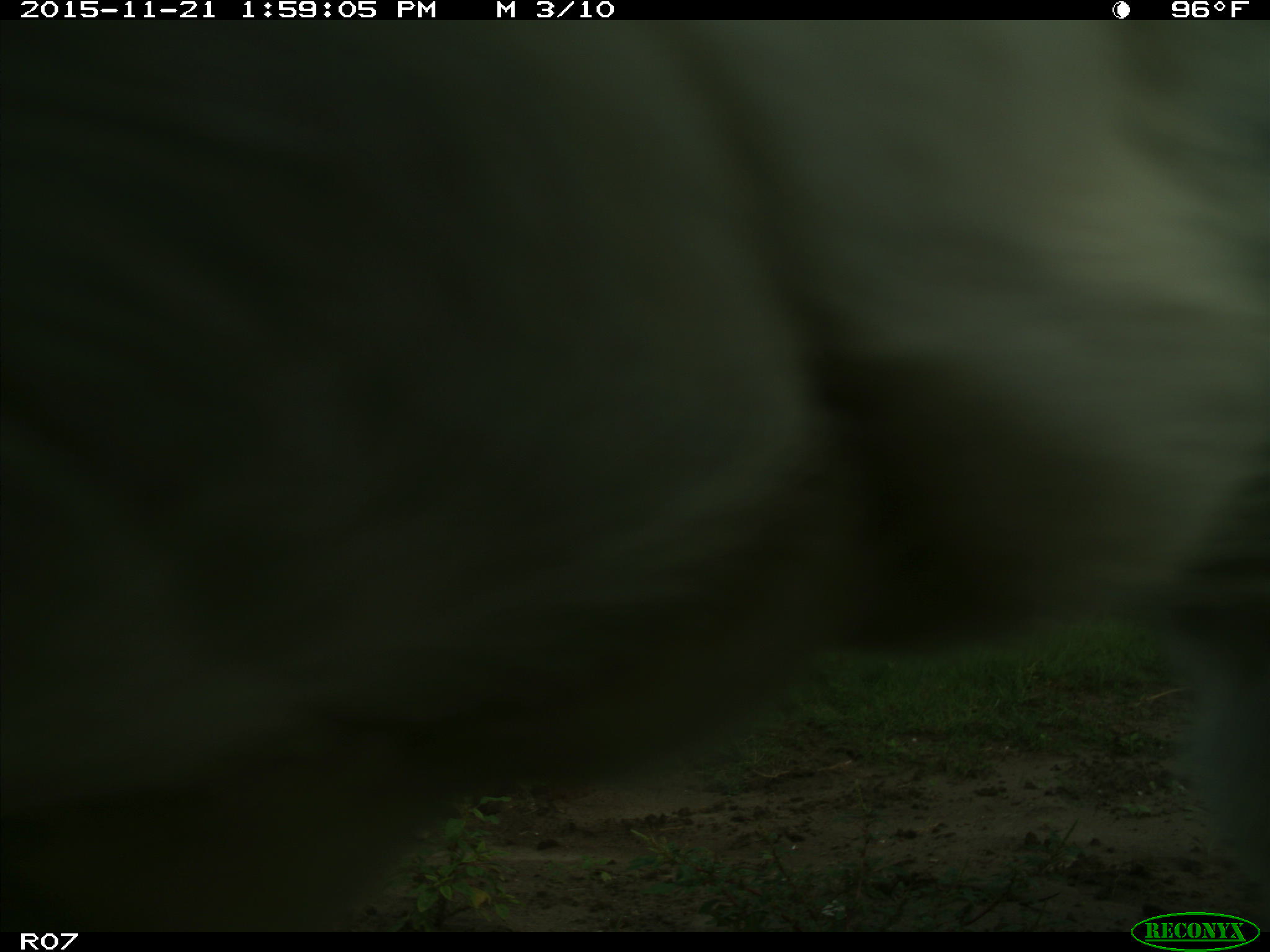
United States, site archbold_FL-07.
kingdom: Animalia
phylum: Chordata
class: Mammalia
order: Artiodactyla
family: Bovidae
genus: Bos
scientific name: Bos taurus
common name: domestic cow